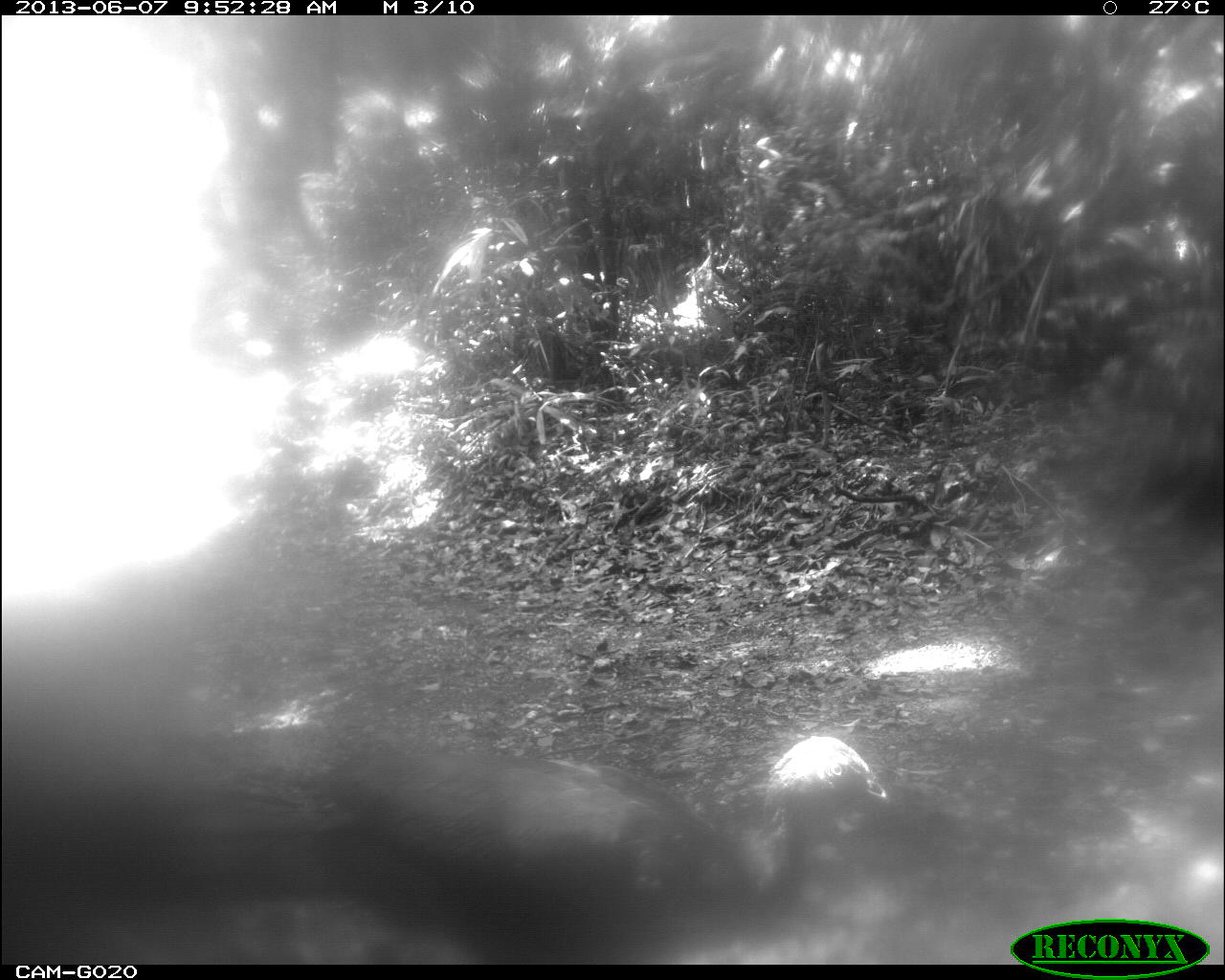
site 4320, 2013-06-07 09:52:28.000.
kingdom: Animalia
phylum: Chordata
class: Aves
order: Galliformes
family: Cracidae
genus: Penelope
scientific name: Penelope purpurascens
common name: crested guan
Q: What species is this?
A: Penelope purpurascens (crested guan).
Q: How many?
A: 1.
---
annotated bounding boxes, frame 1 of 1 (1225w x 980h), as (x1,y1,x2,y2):
penelope purpurascens: (313,732,890,964)